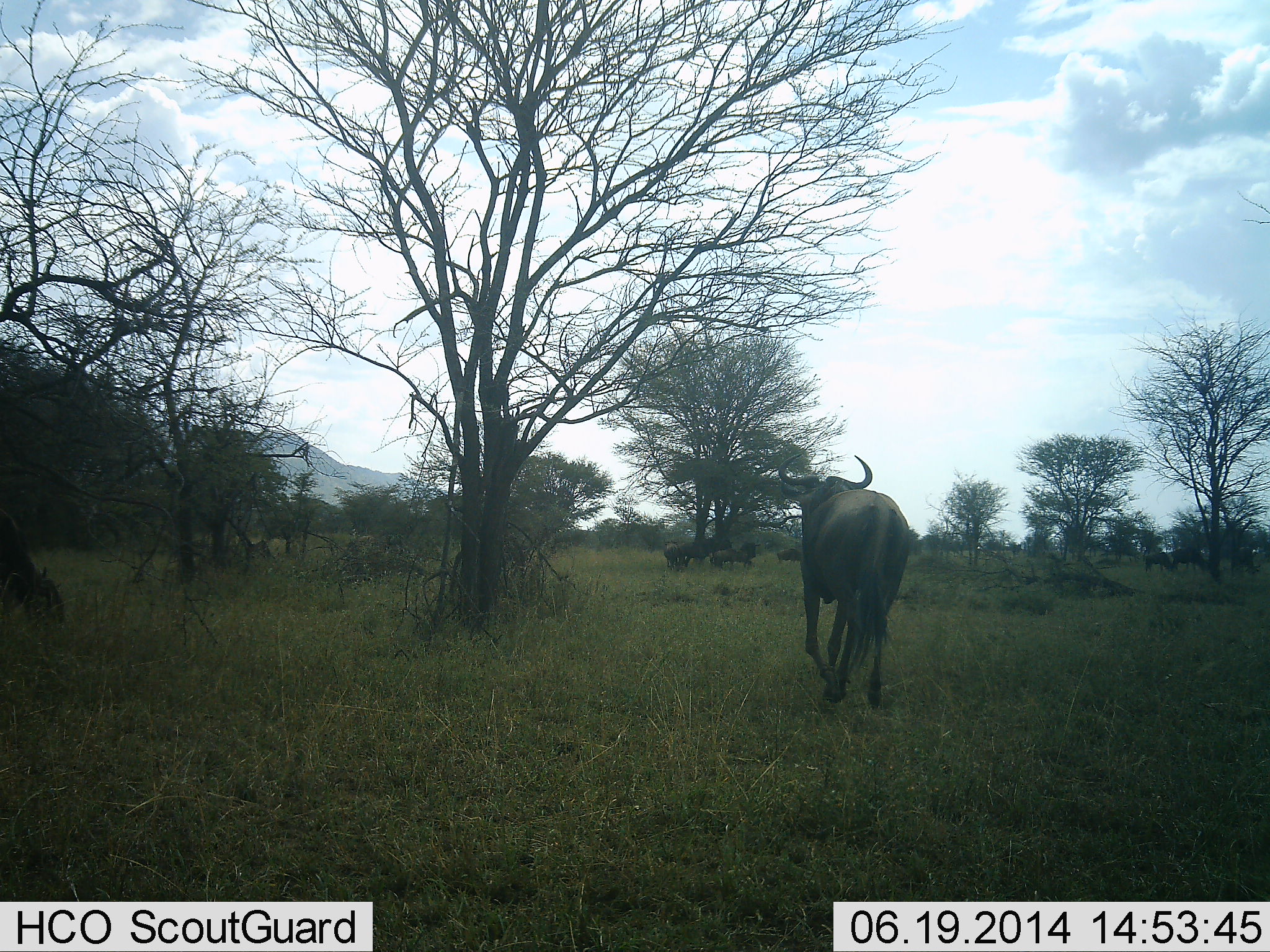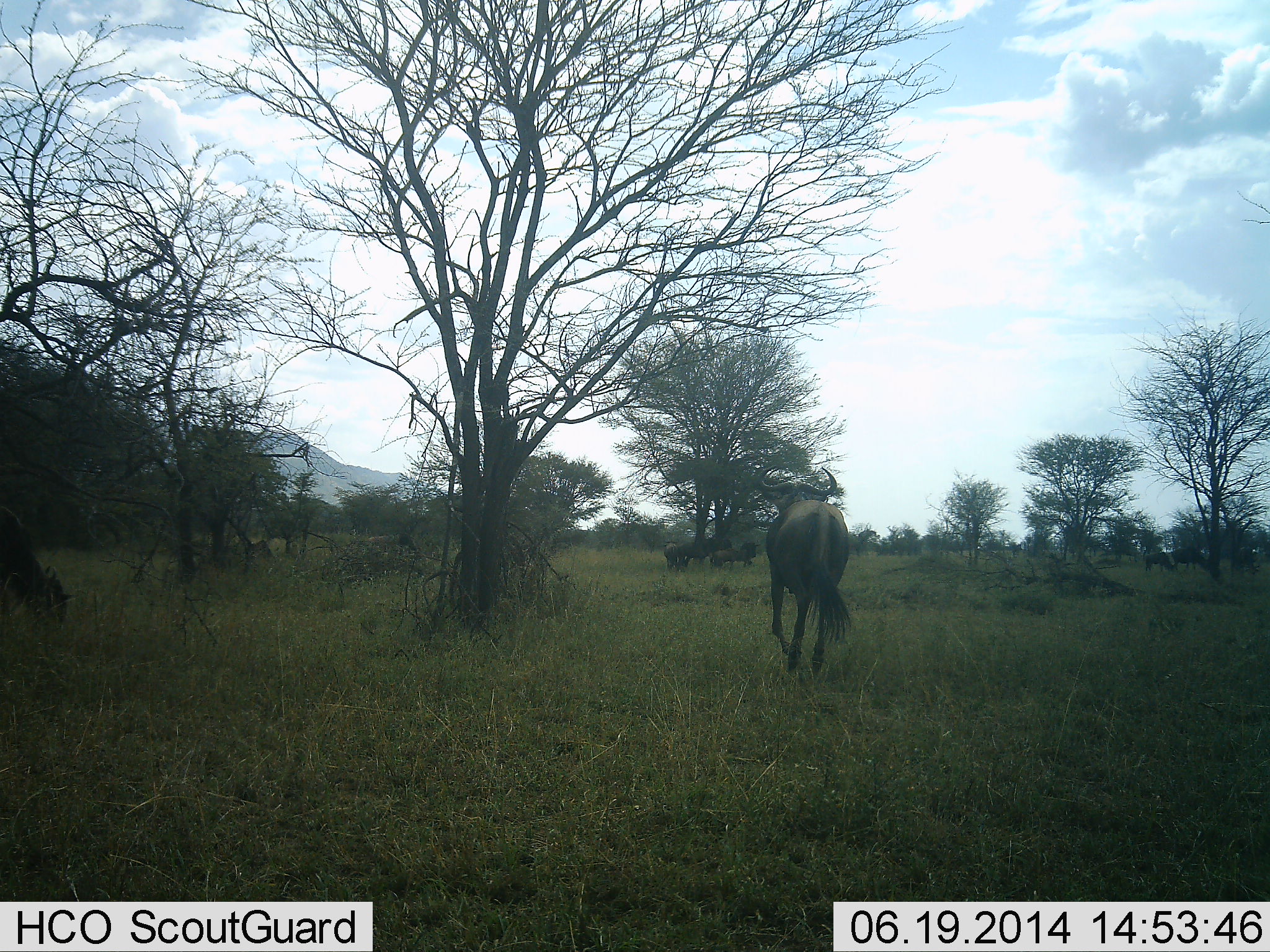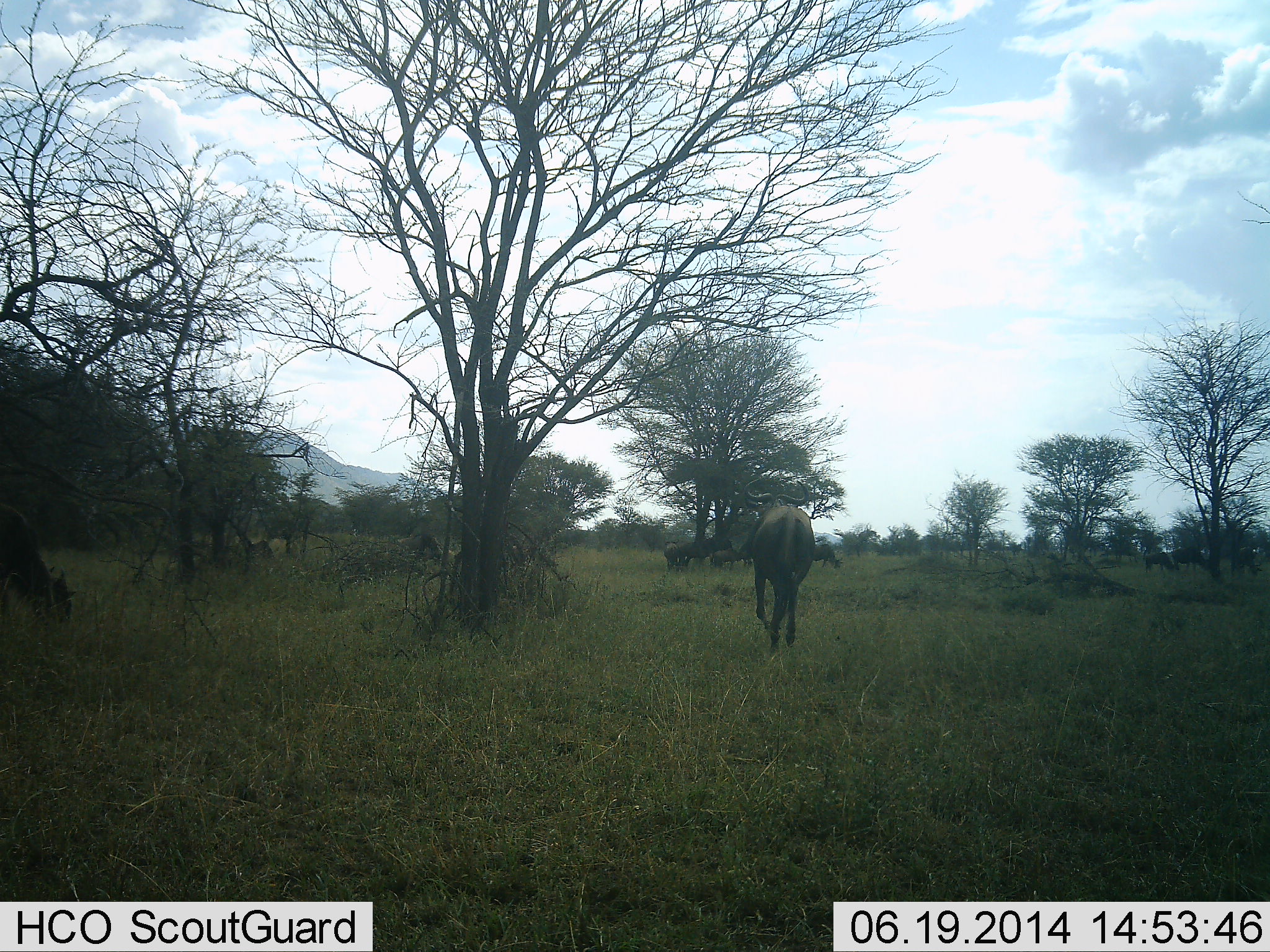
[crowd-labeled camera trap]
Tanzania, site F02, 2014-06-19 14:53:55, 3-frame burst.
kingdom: Animalia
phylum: Chordata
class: Mammalia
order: Artiodactyla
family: Bovidae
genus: Connochaetes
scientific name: Connochaetes taurinus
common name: blue wildebeest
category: wildebeest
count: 7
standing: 30%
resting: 10%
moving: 100%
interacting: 0%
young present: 0%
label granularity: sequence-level